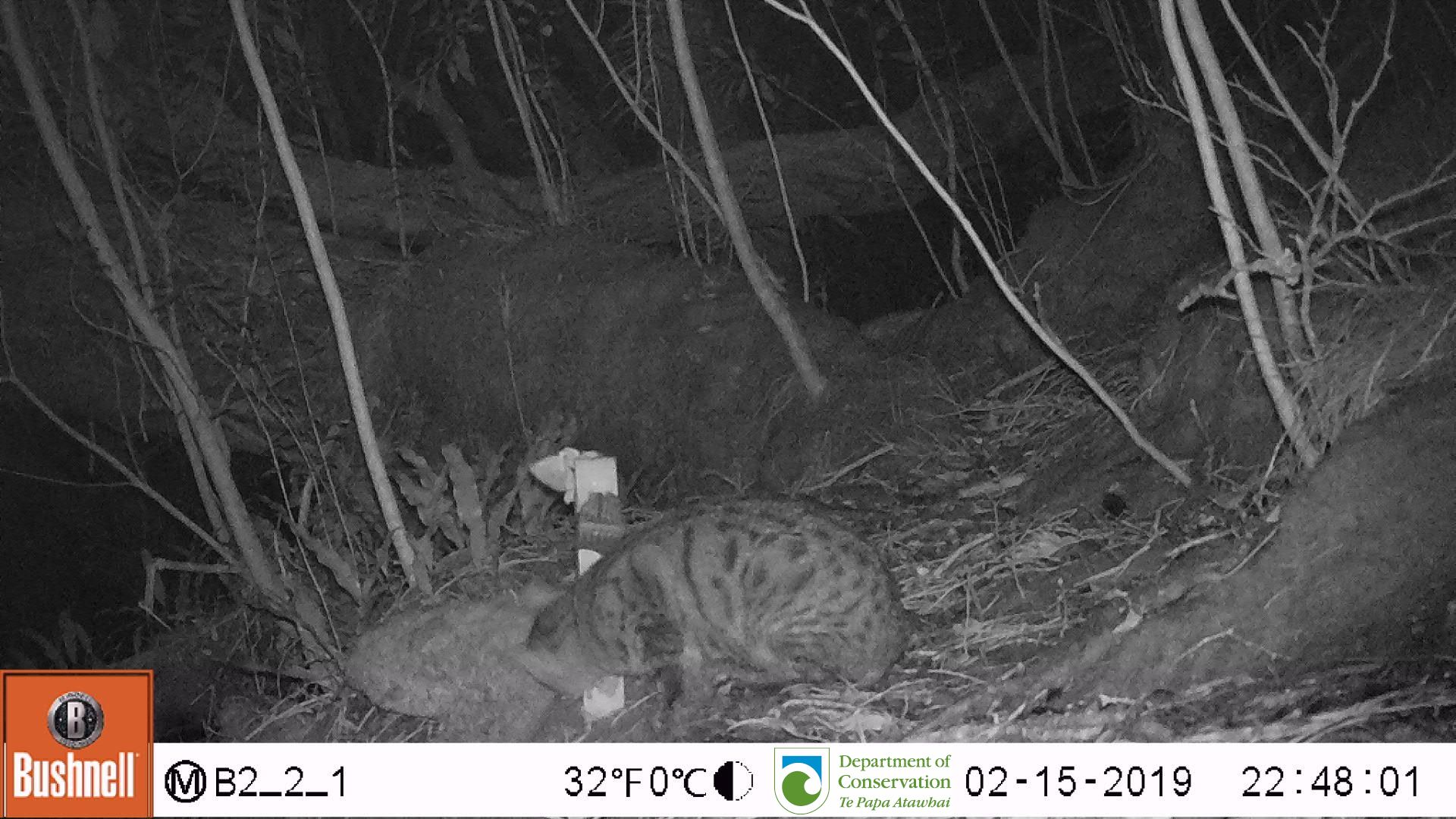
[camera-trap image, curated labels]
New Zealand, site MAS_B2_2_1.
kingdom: Animalia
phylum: Chordata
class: Mammalia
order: Carnivora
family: Felidae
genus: Felis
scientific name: Felis catus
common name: domestic cat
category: cat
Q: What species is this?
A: Cat (domestic cat) (Felis catus).